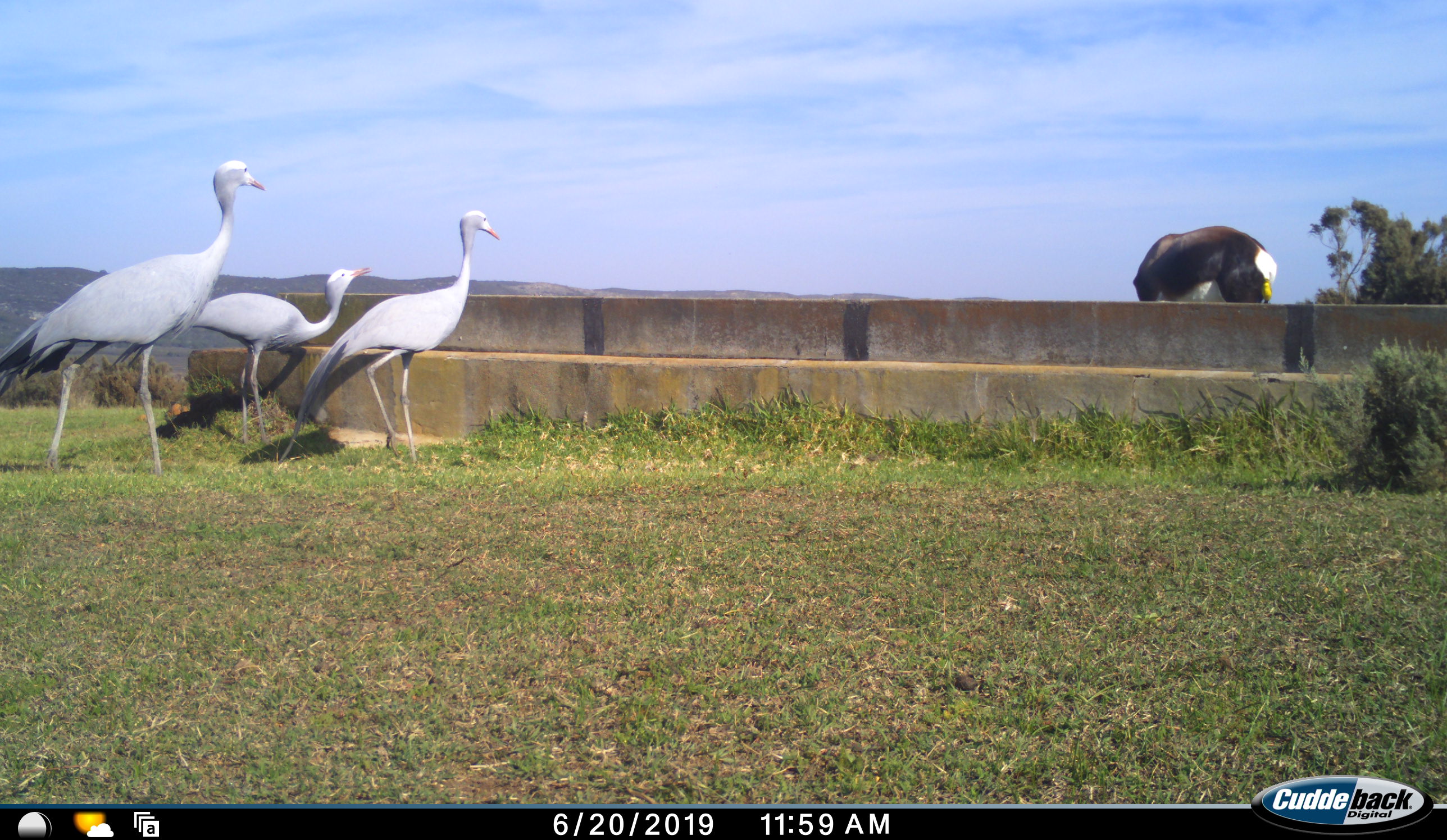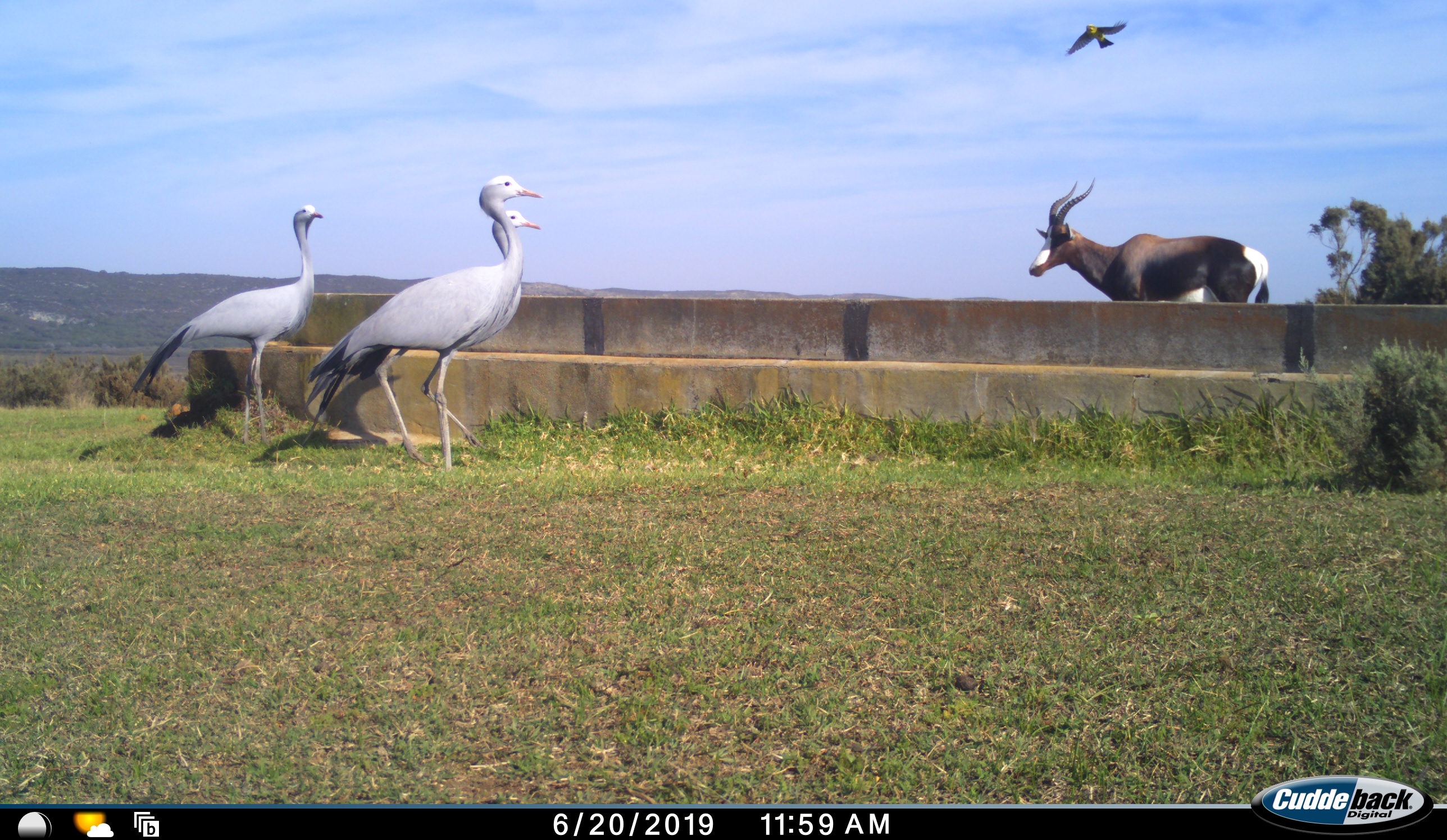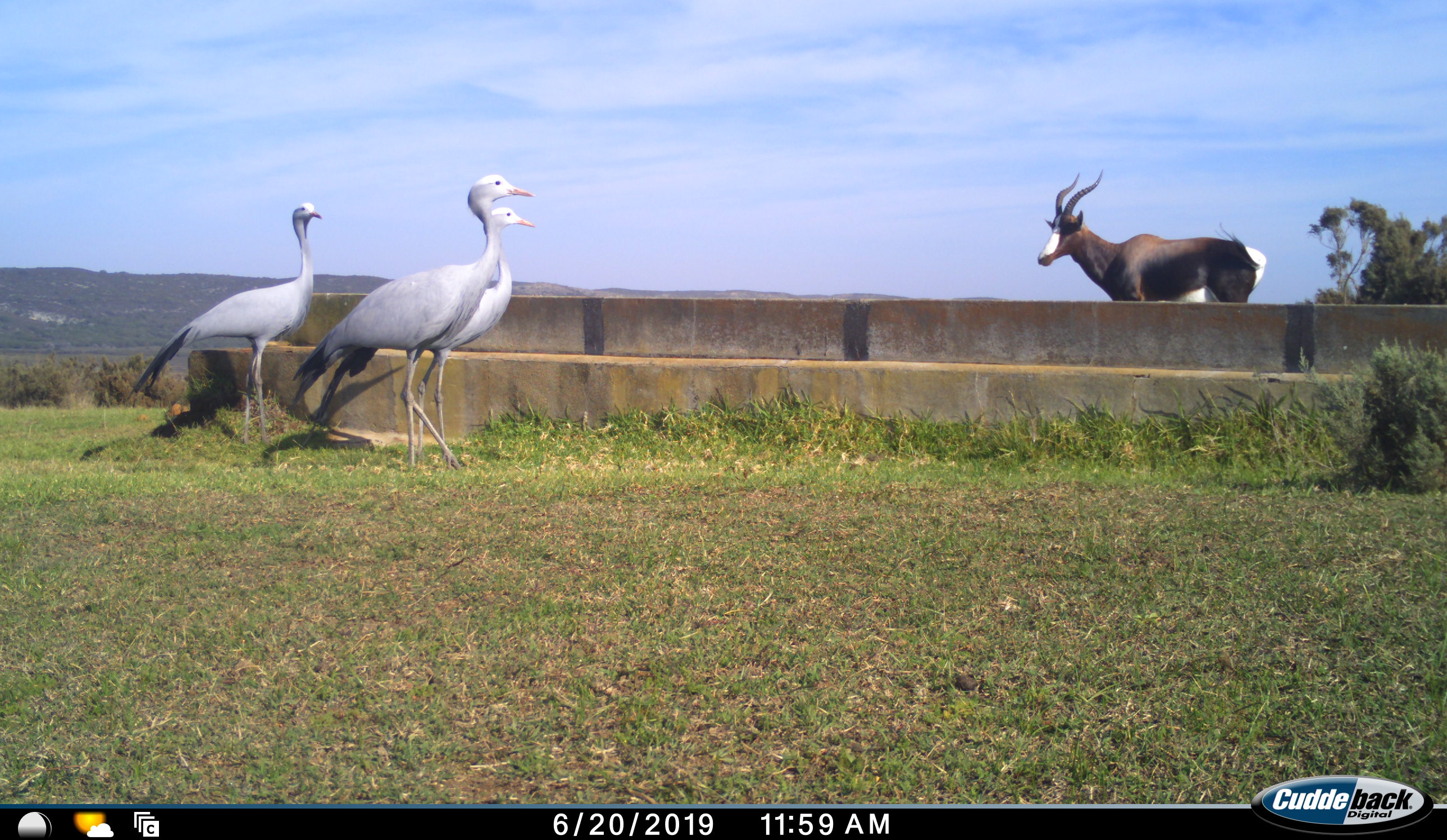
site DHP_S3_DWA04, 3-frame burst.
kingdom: Animalia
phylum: Chordata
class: Mammalia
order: Artiodactyla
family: Bovidae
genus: Damaliscus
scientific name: Damaliscus pygargus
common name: bontebok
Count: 1.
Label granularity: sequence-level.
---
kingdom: Animalia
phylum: Chordata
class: Aves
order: Gruiformes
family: Gruidae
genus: Anthropoides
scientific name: Anthropoides paradiseus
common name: blue crane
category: craneblue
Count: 3.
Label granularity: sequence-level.